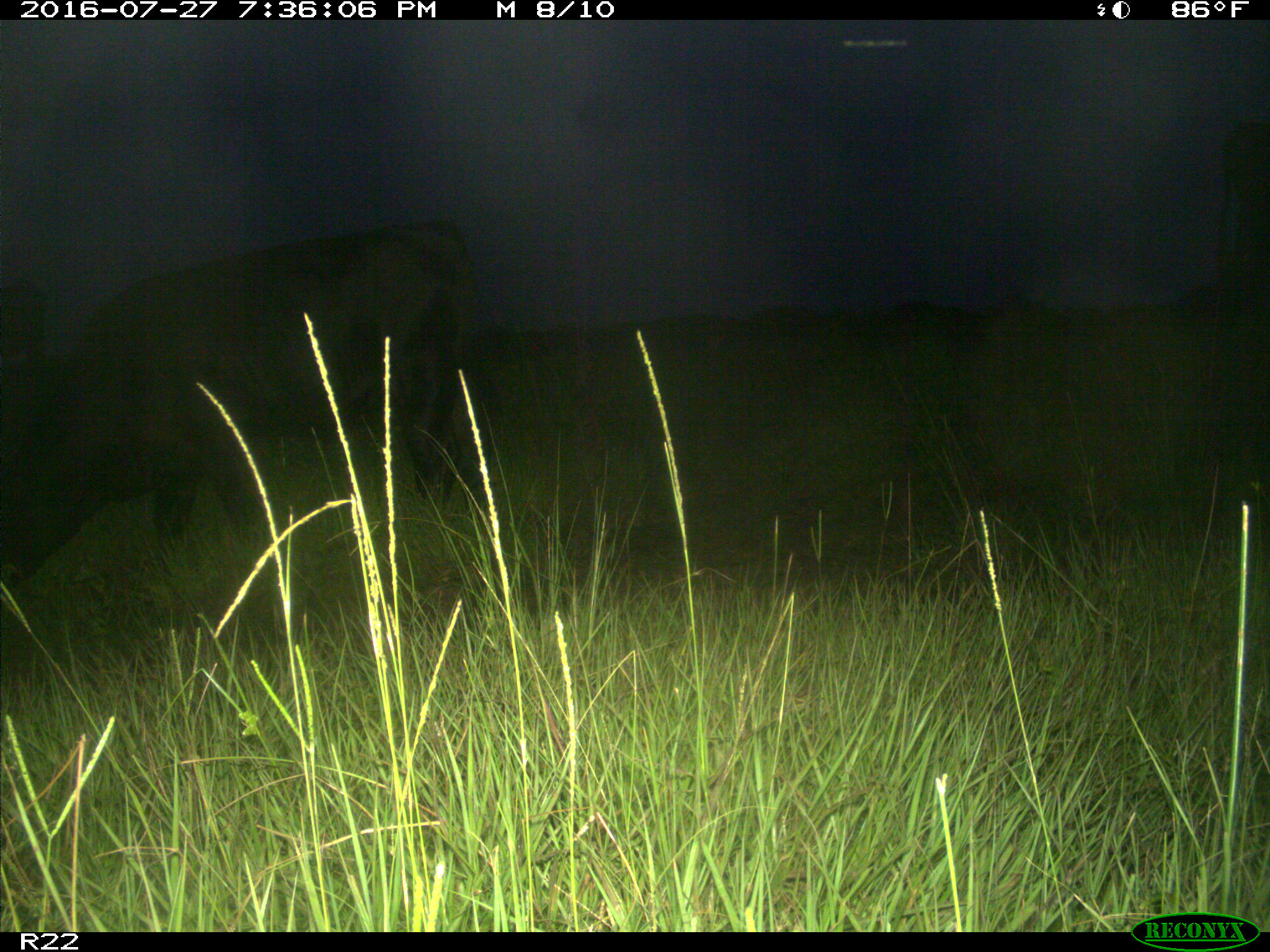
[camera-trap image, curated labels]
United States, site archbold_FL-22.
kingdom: Animalia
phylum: Chordata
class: Mammalia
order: Artiodactyla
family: Bovidae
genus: Bos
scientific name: Bos taurus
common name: domestic cow